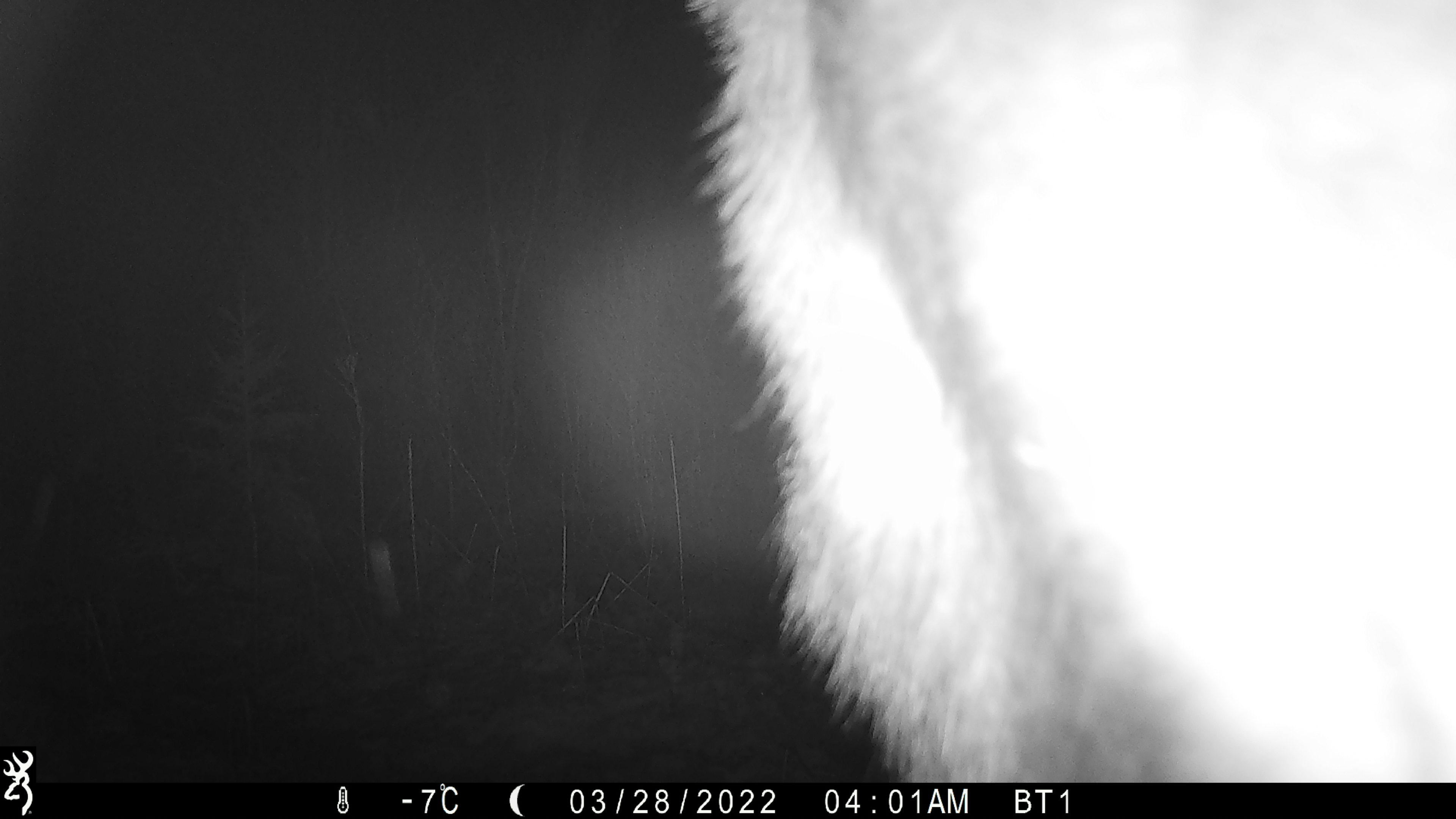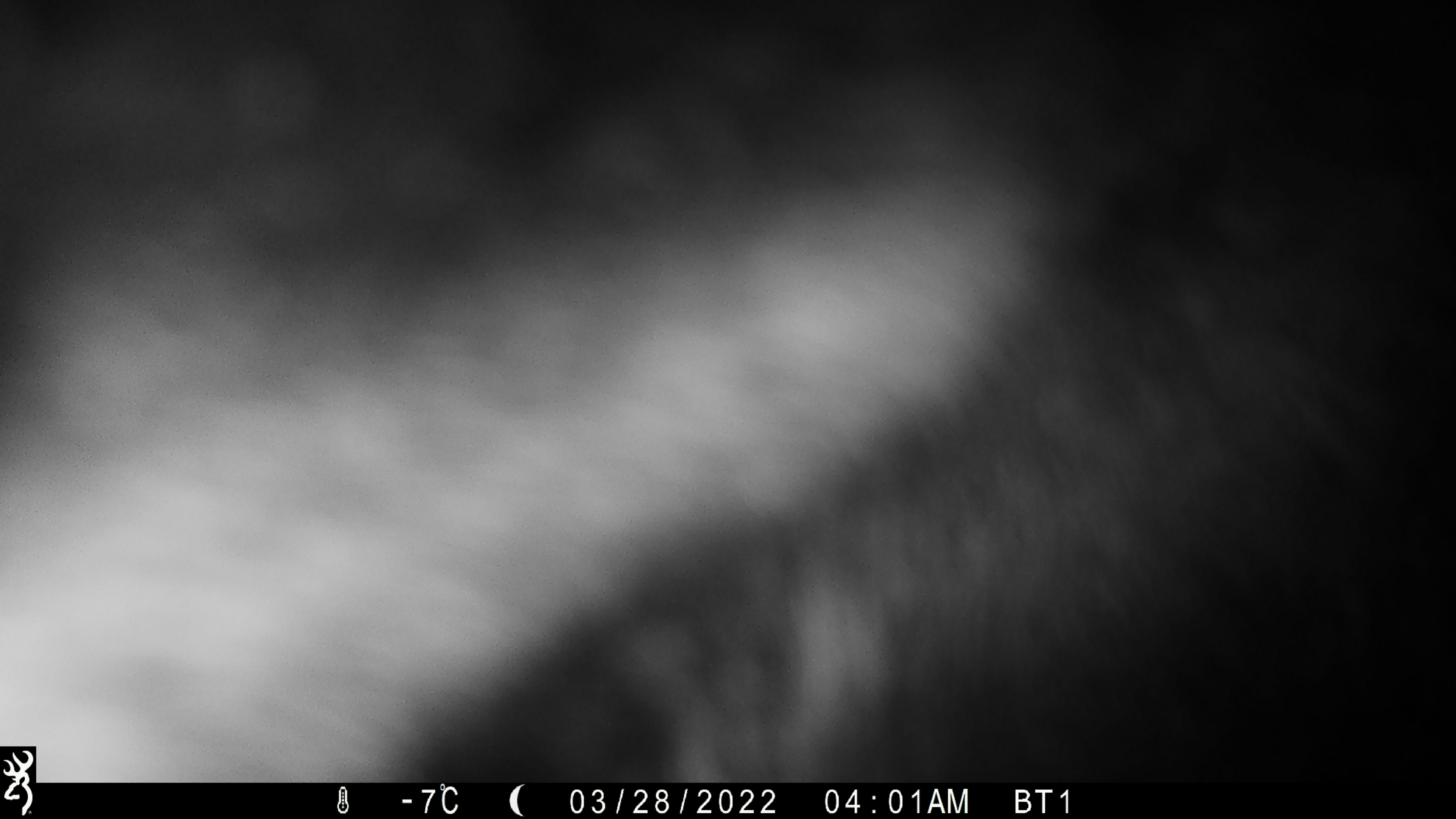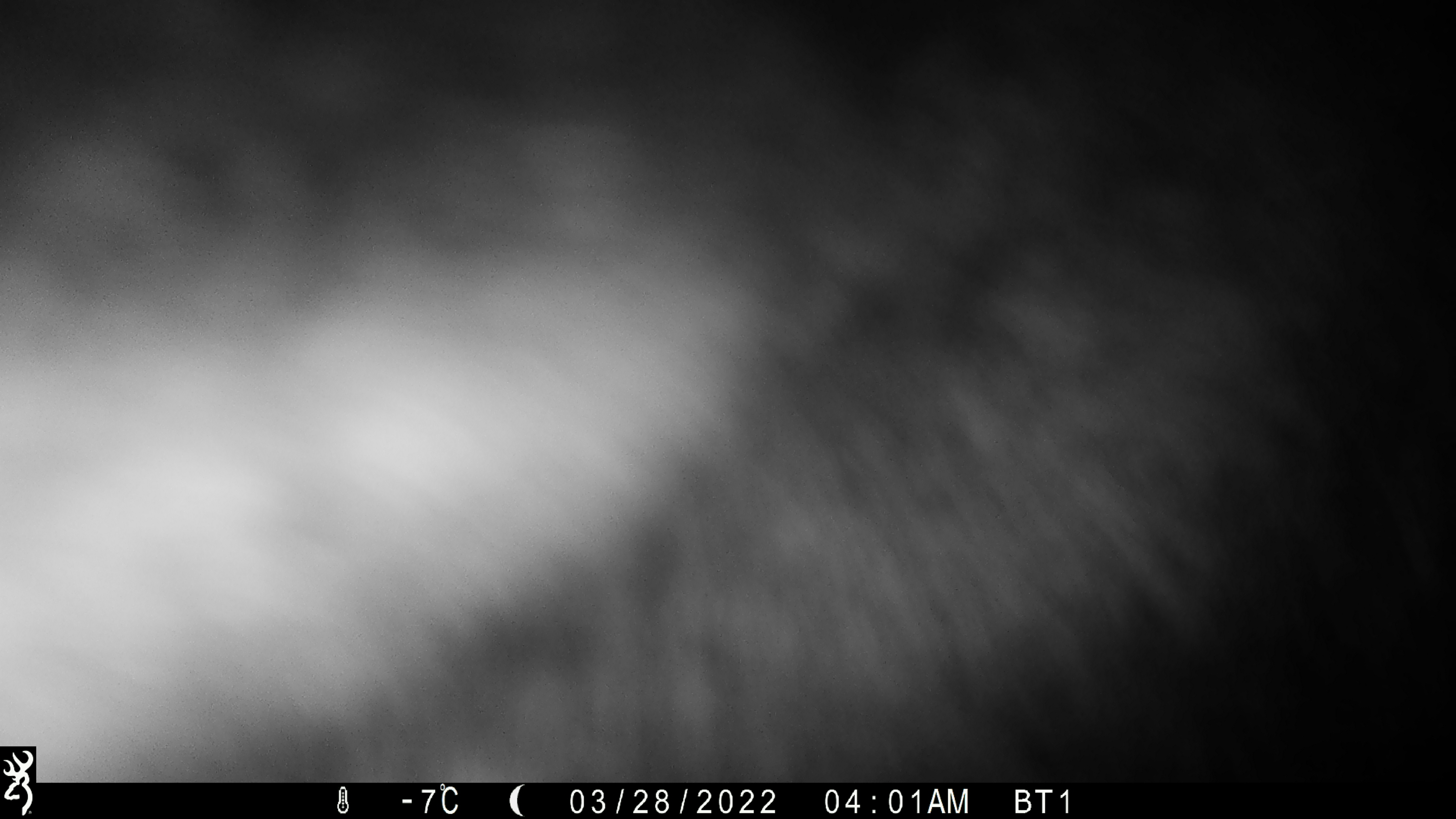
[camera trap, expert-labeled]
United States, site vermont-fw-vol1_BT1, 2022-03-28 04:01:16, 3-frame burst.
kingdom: Animalia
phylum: Chordata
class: Mammalia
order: Artiodactyla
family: Cervidae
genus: Alces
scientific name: Alces alces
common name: moose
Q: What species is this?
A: Moose (Alces alces).